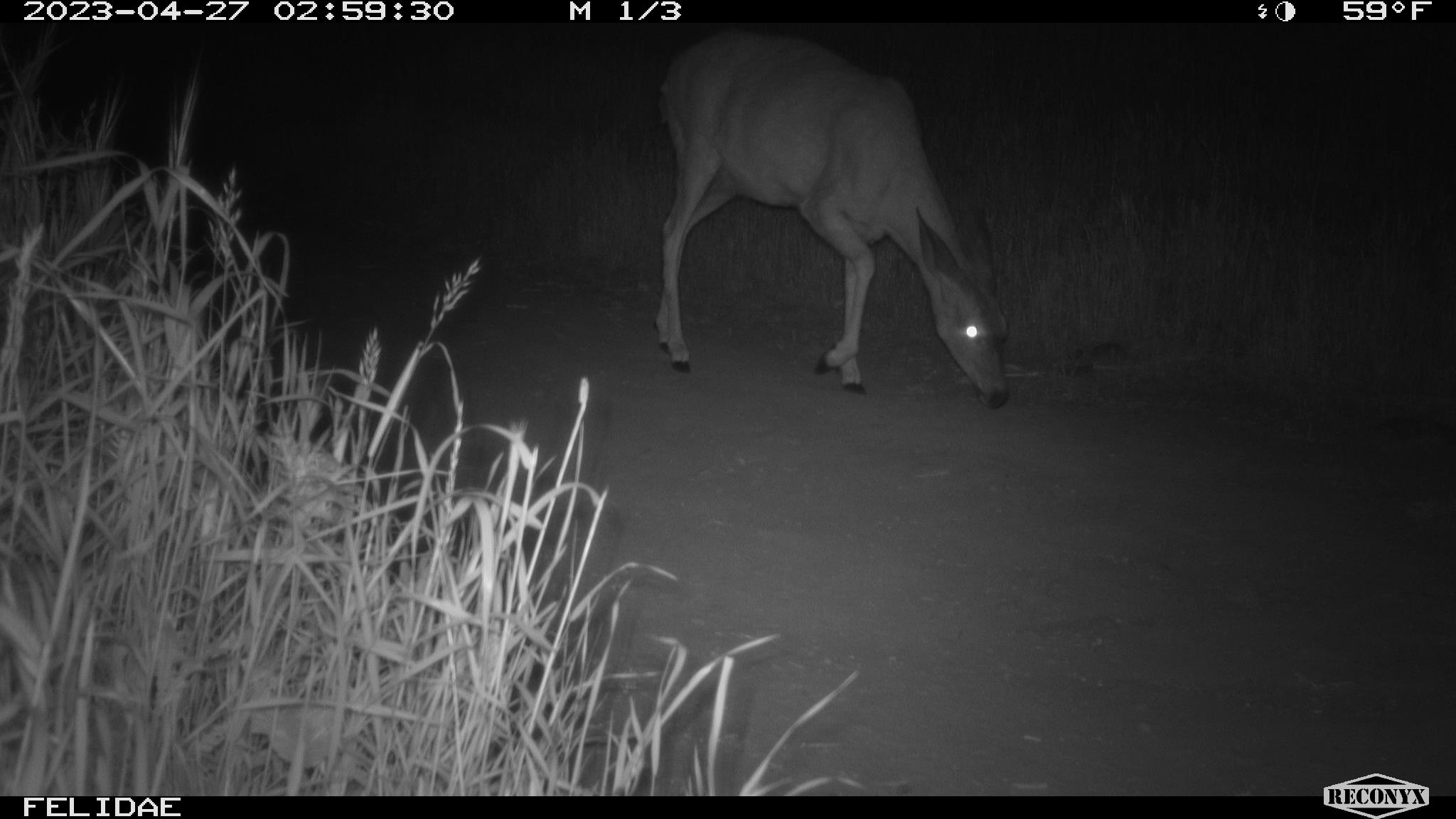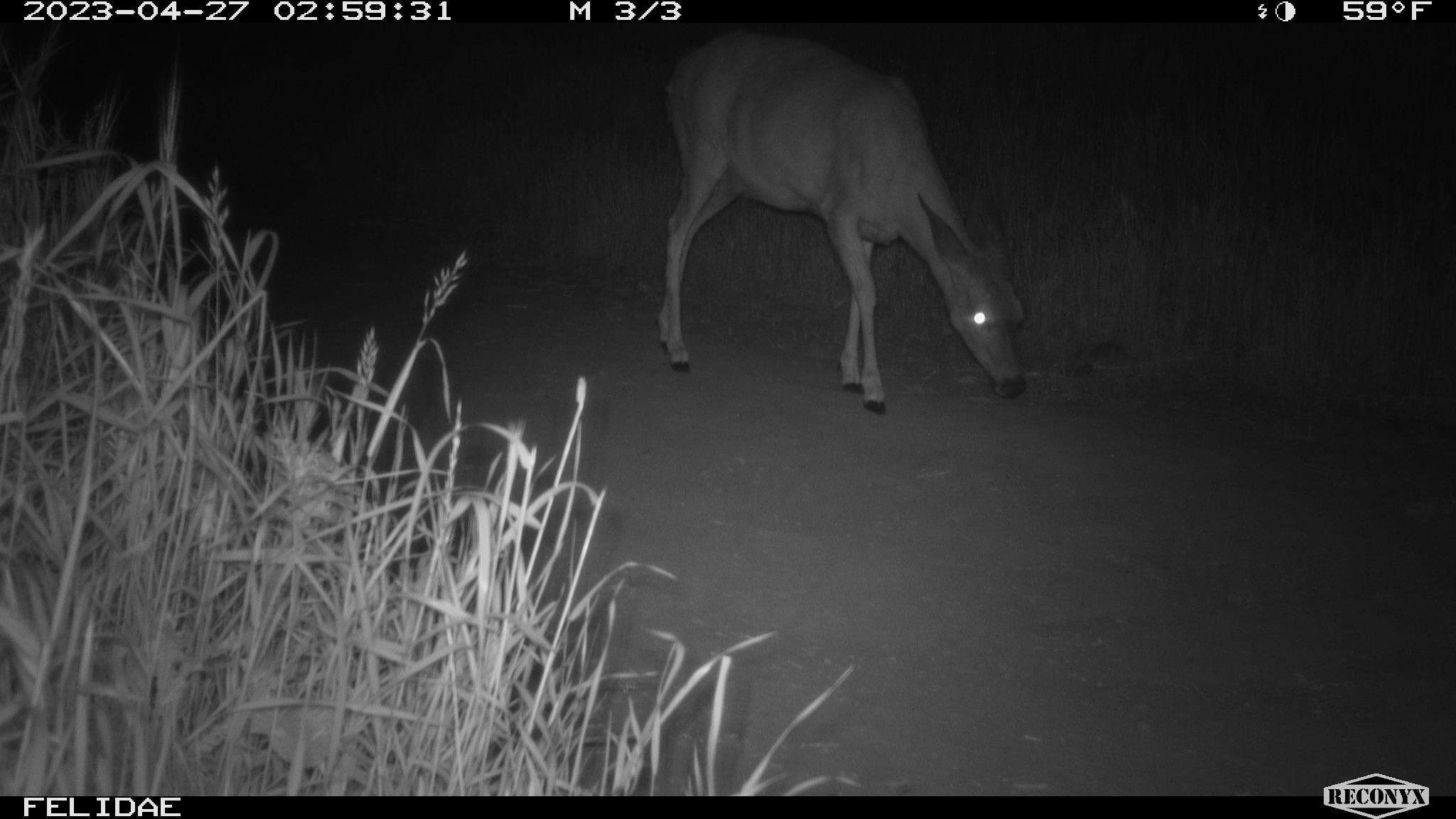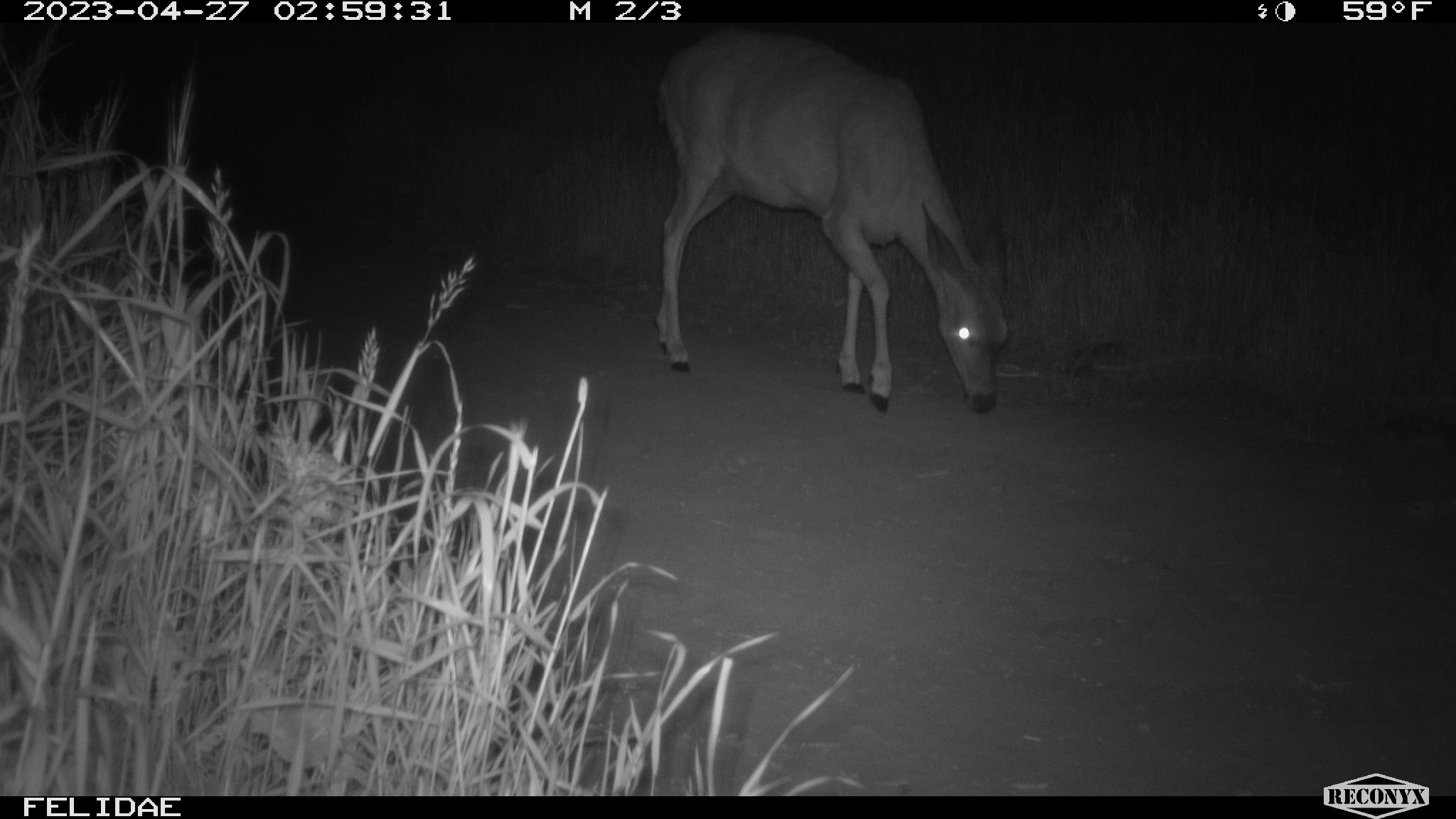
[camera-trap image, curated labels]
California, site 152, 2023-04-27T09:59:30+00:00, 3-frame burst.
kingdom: Animalia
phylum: Chordata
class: Mammalia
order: Artiodactyla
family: Cervidae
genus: Odocoileus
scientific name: Odocoileus hemionus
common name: mule deer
Mule deer (Odocoileus hemionus).